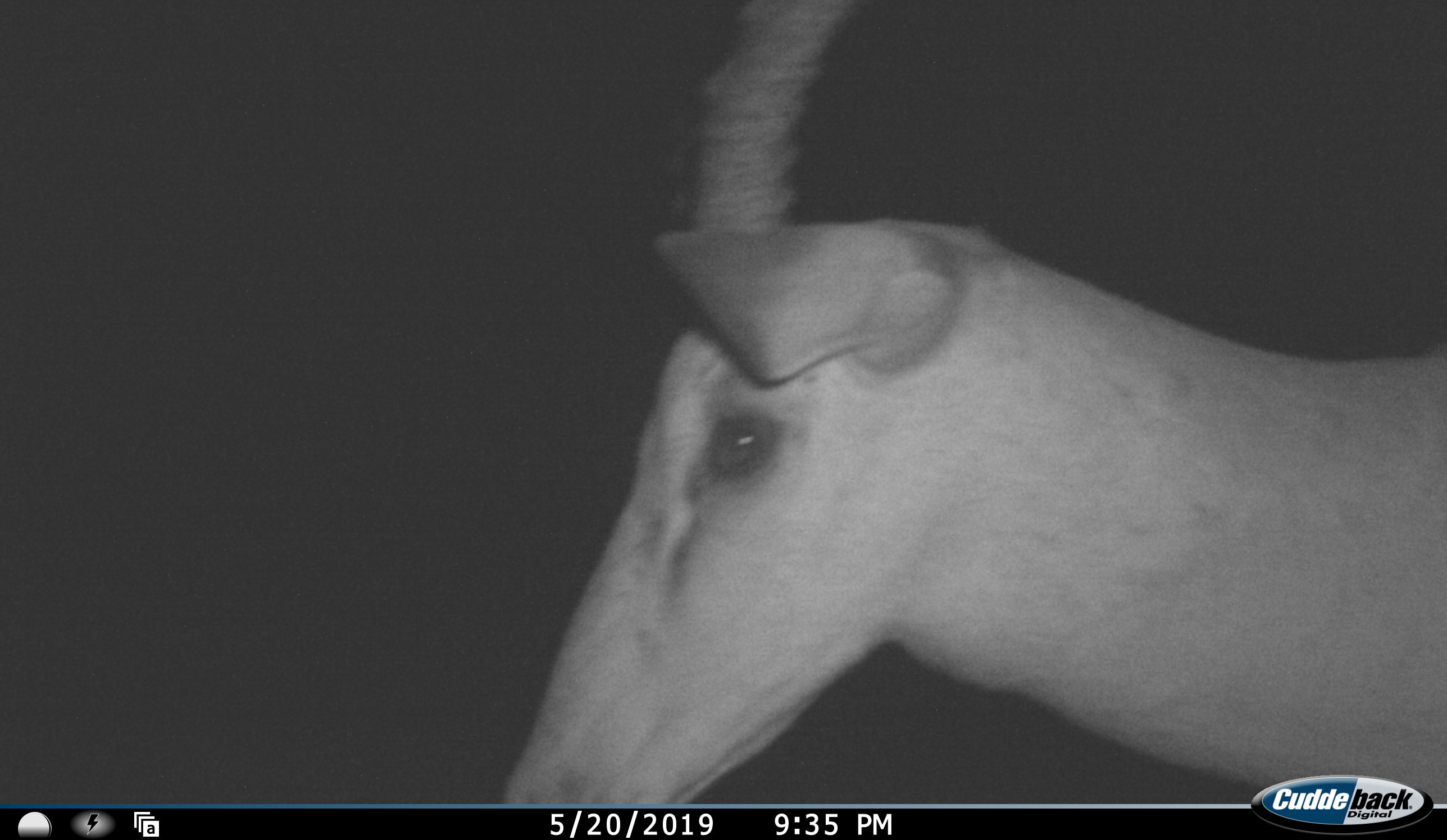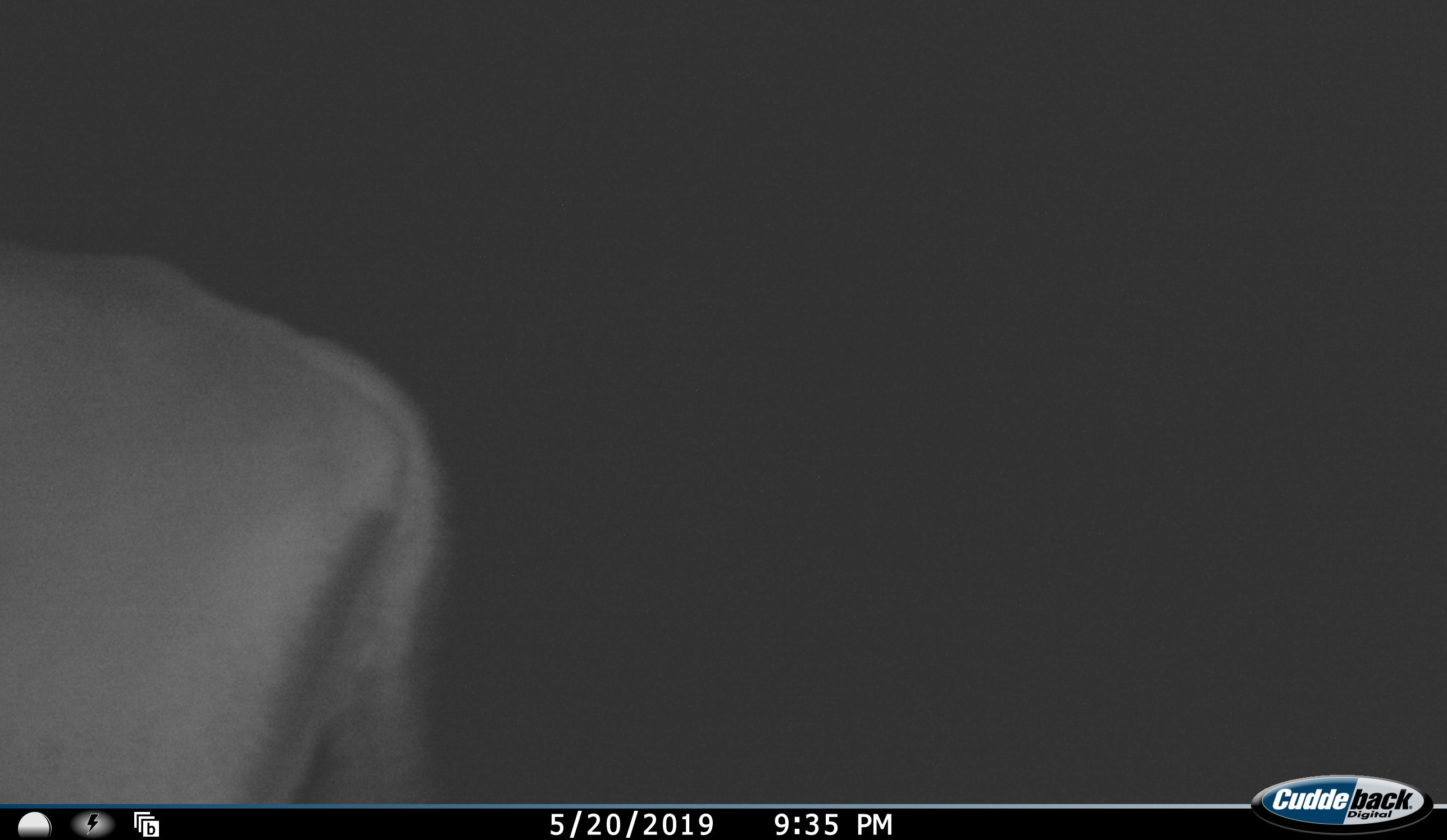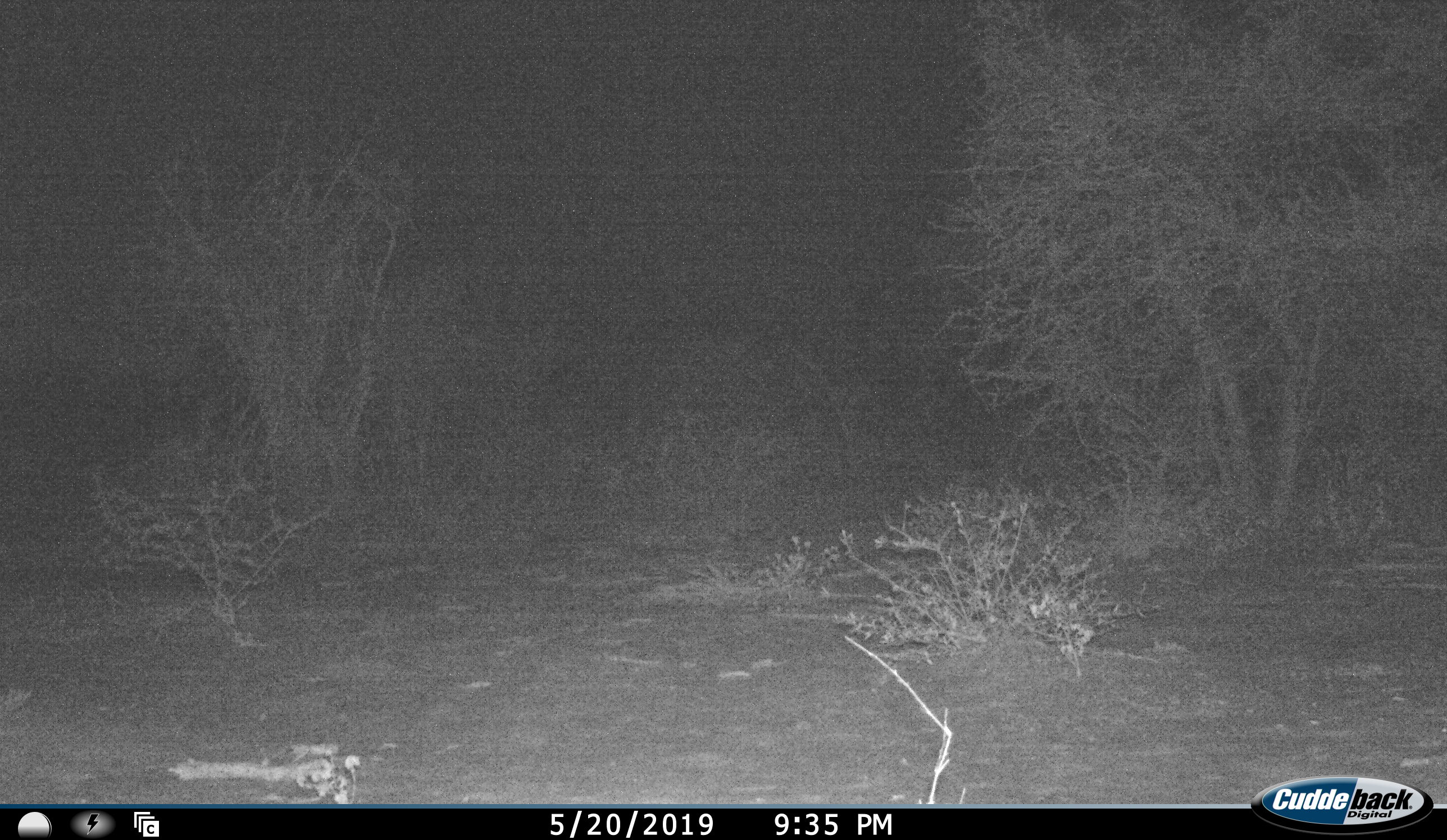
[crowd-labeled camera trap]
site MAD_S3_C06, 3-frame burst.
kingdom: Animalia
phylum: Chordata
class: Mammalia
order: Artiodactyla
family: Bovidae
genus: Aepyceros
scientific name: Aepyceros melampus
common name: impala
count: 1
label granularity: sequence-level